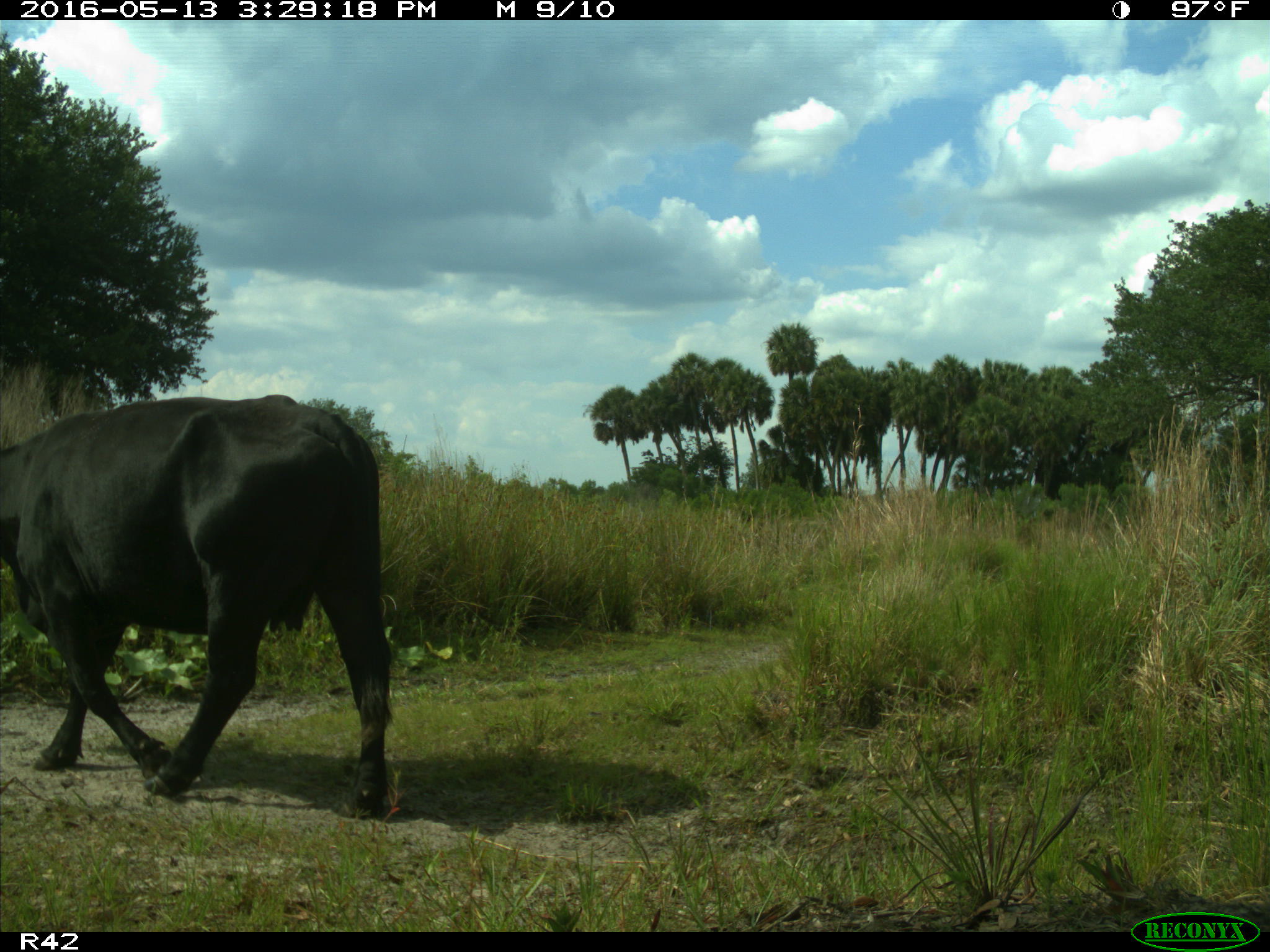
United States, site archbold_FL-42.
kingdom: Animalia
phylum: Chordata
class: Mammalia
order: Artiodactyla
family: Bovidae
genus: Bos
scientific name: Bos taurus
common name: domestic cow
Bos taurus (domestic cow).